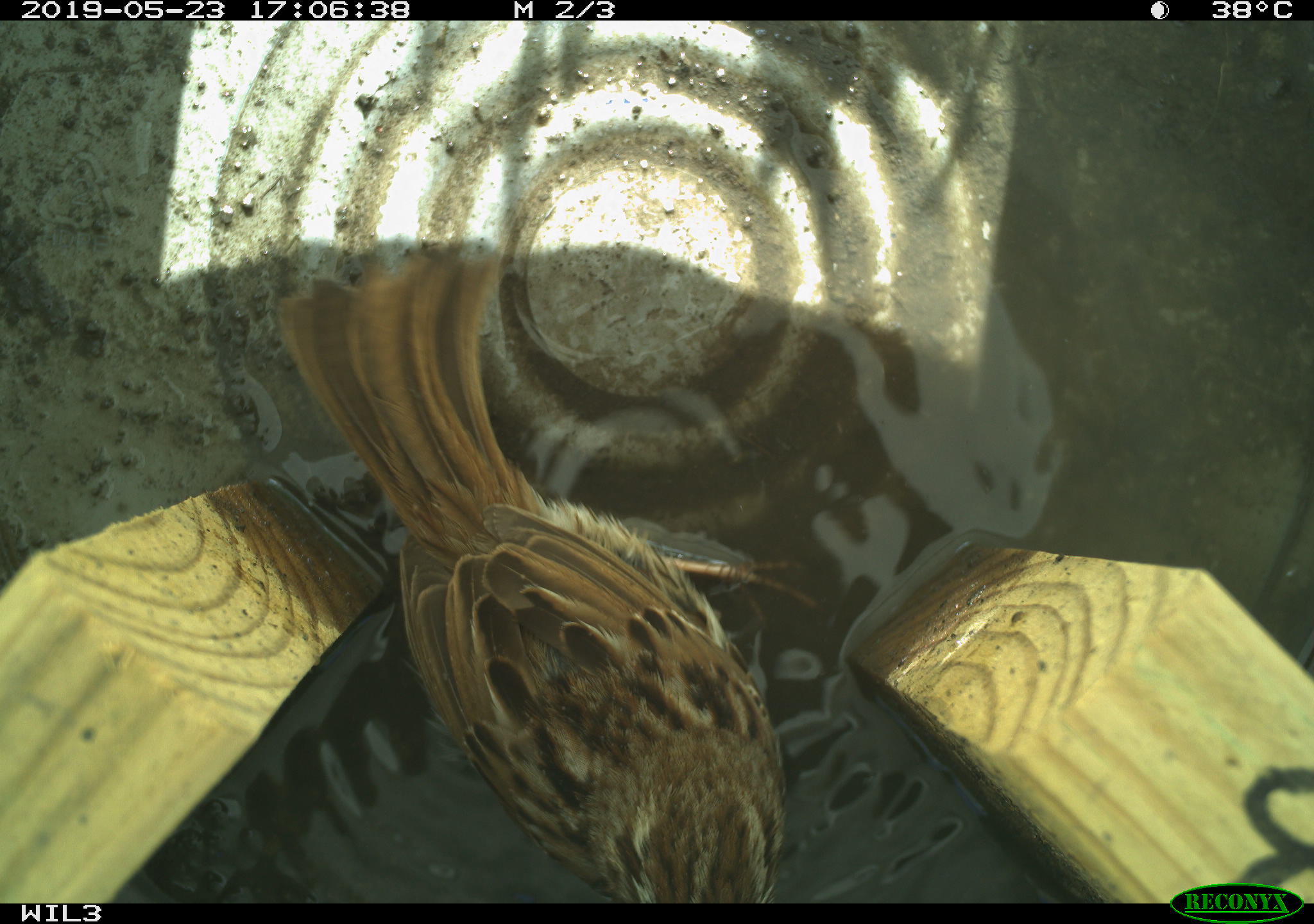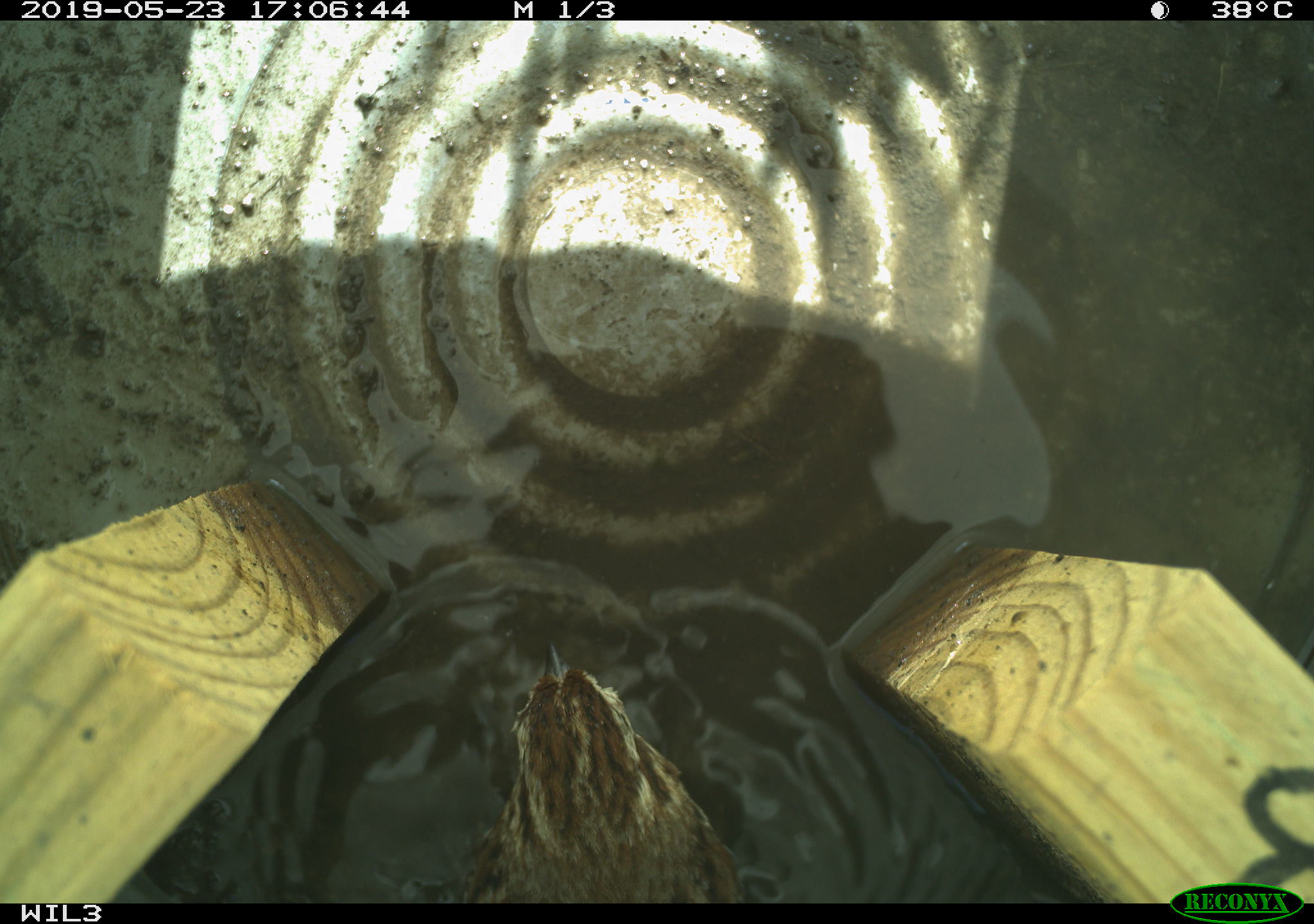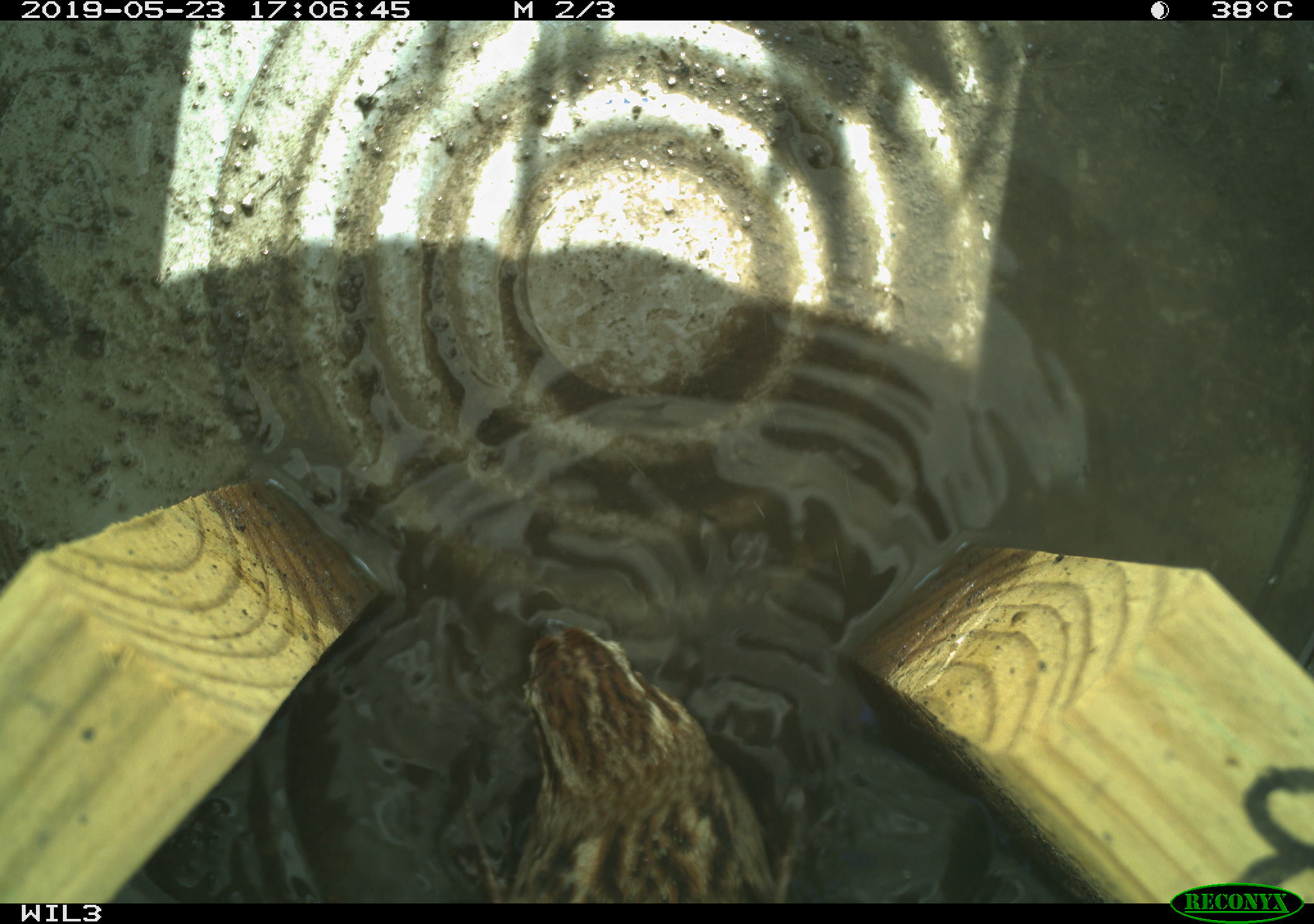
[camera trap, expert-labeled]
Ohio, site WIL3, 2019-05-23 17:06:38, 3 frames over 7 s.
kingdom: Animalia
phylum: Chordata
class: Aves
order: Passeriformes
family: Passerellidae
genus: Melospiza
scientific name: Melospiza melodia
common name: song sparrow